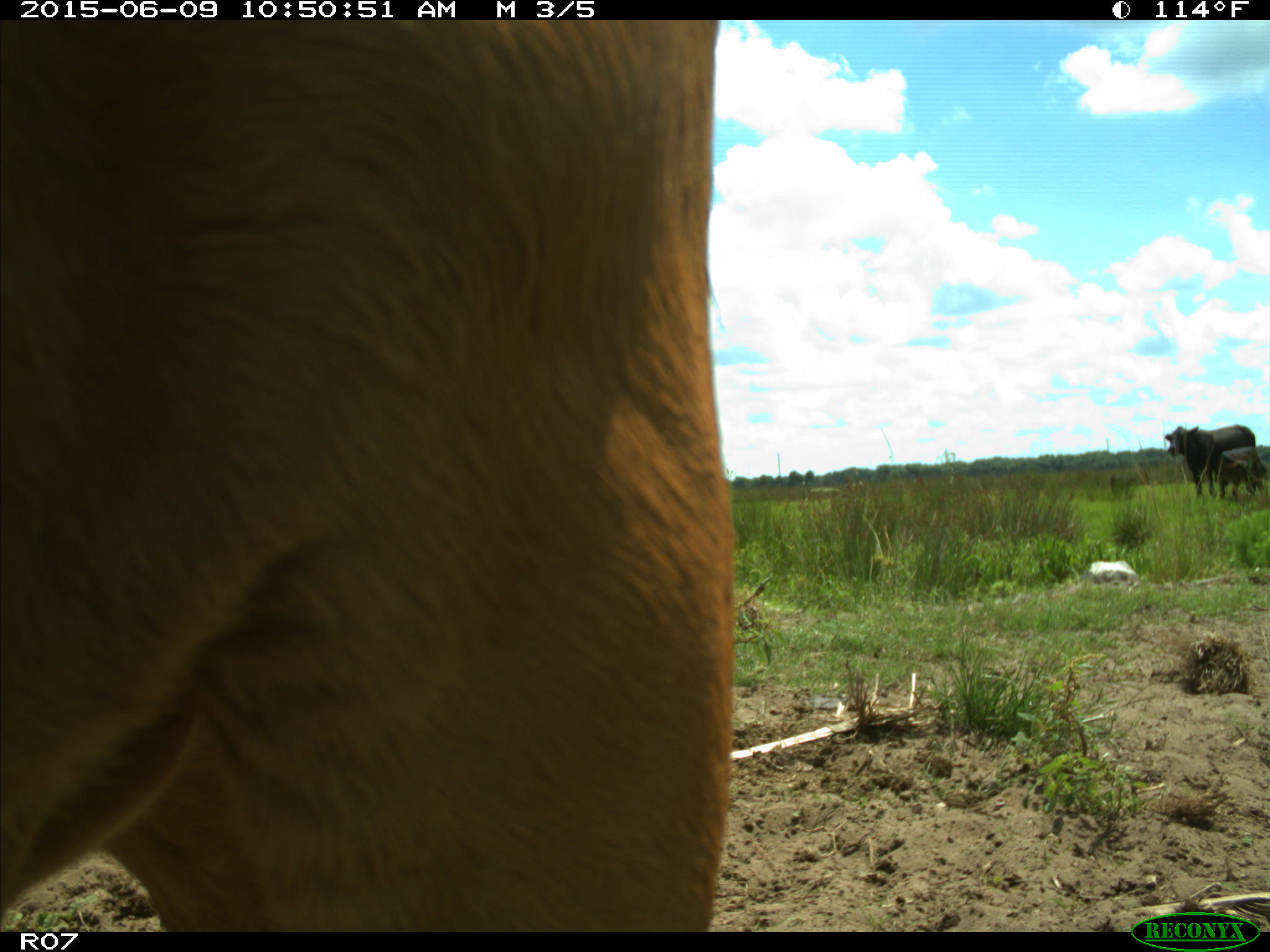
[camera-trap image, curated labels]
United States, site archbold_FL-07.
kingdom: Animalia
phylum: Chordata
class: Mammalia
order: Artiodactyla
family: Bovidae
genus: Bos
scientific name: Bos taurus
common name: domestic cow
Bos taurus (domestic cow).